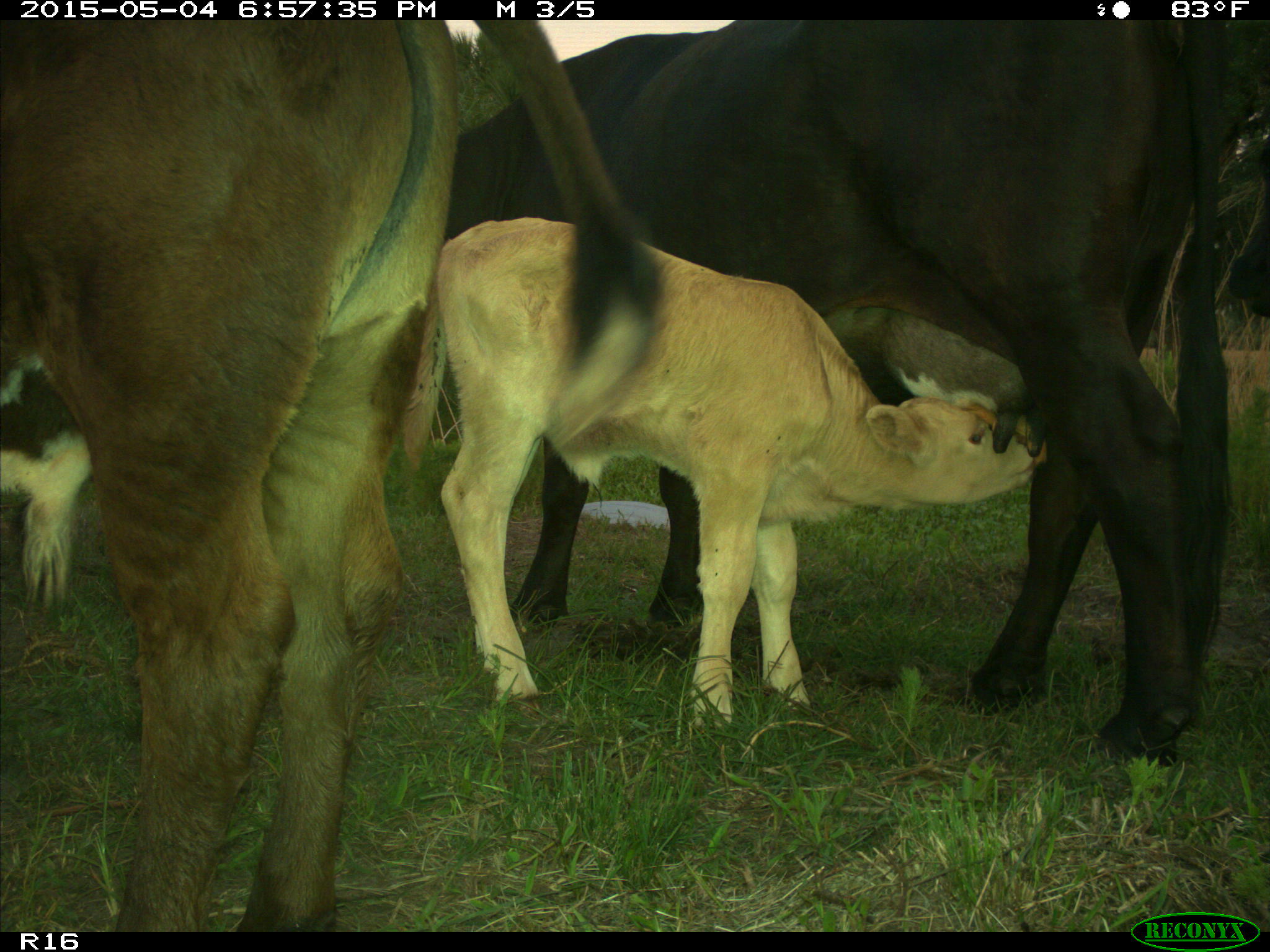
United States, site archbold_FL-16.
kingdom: Animalia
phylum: Chordata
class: Mammalia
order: Artiodactyla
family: Bovidae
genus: Bos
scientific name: Bos taurus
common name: domestic cow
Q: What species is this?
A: Bos taurus (domestic cow).